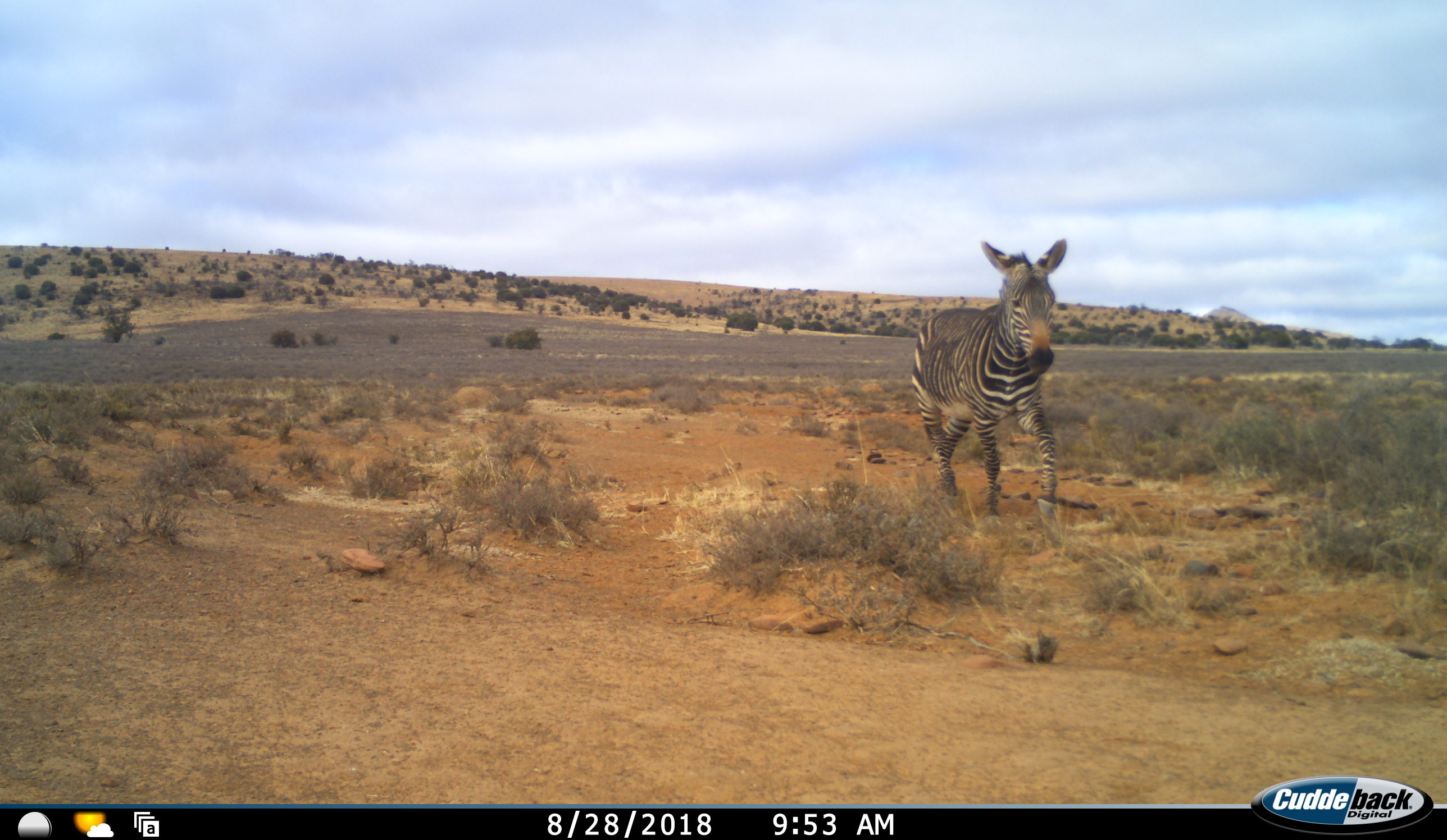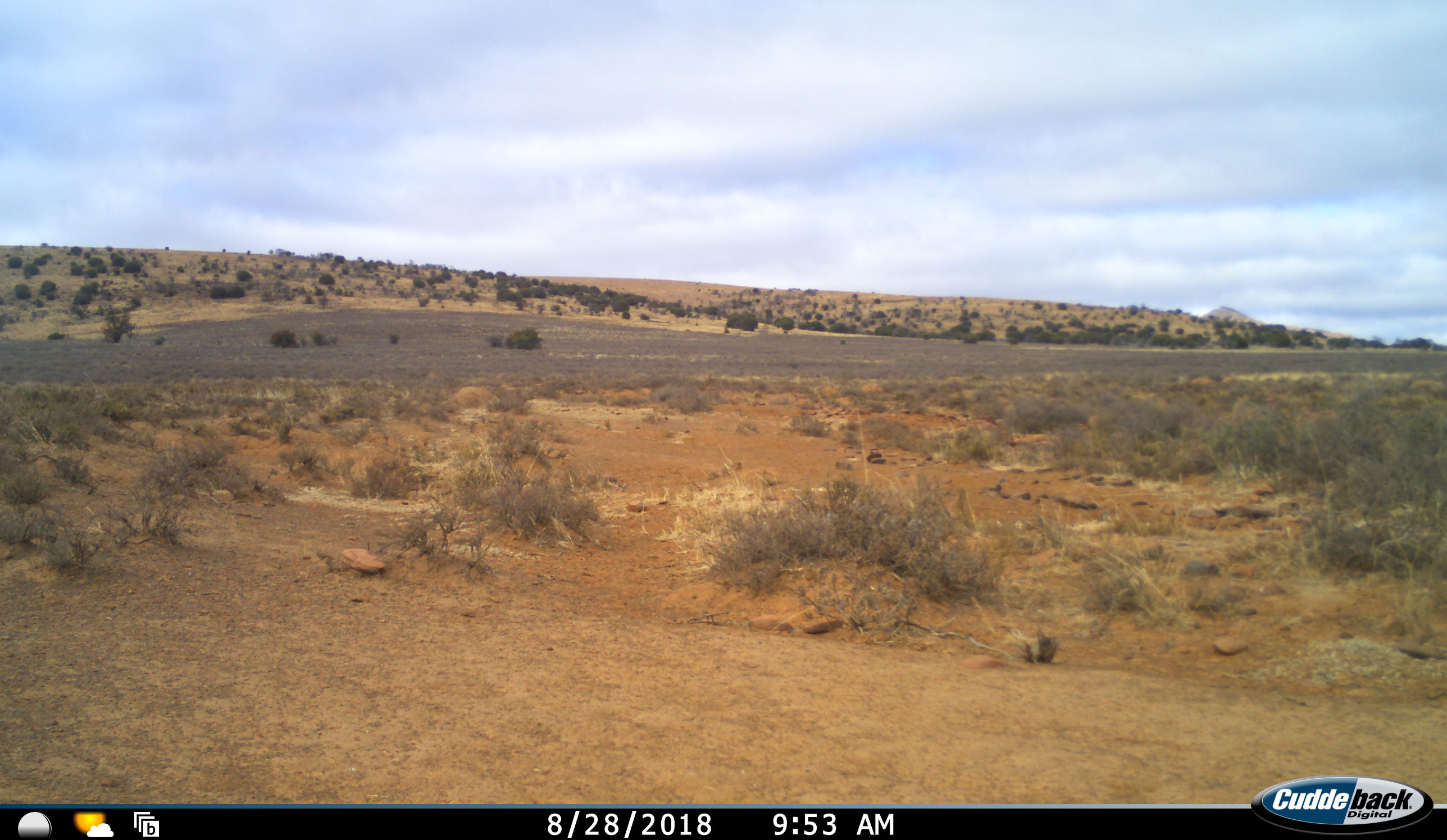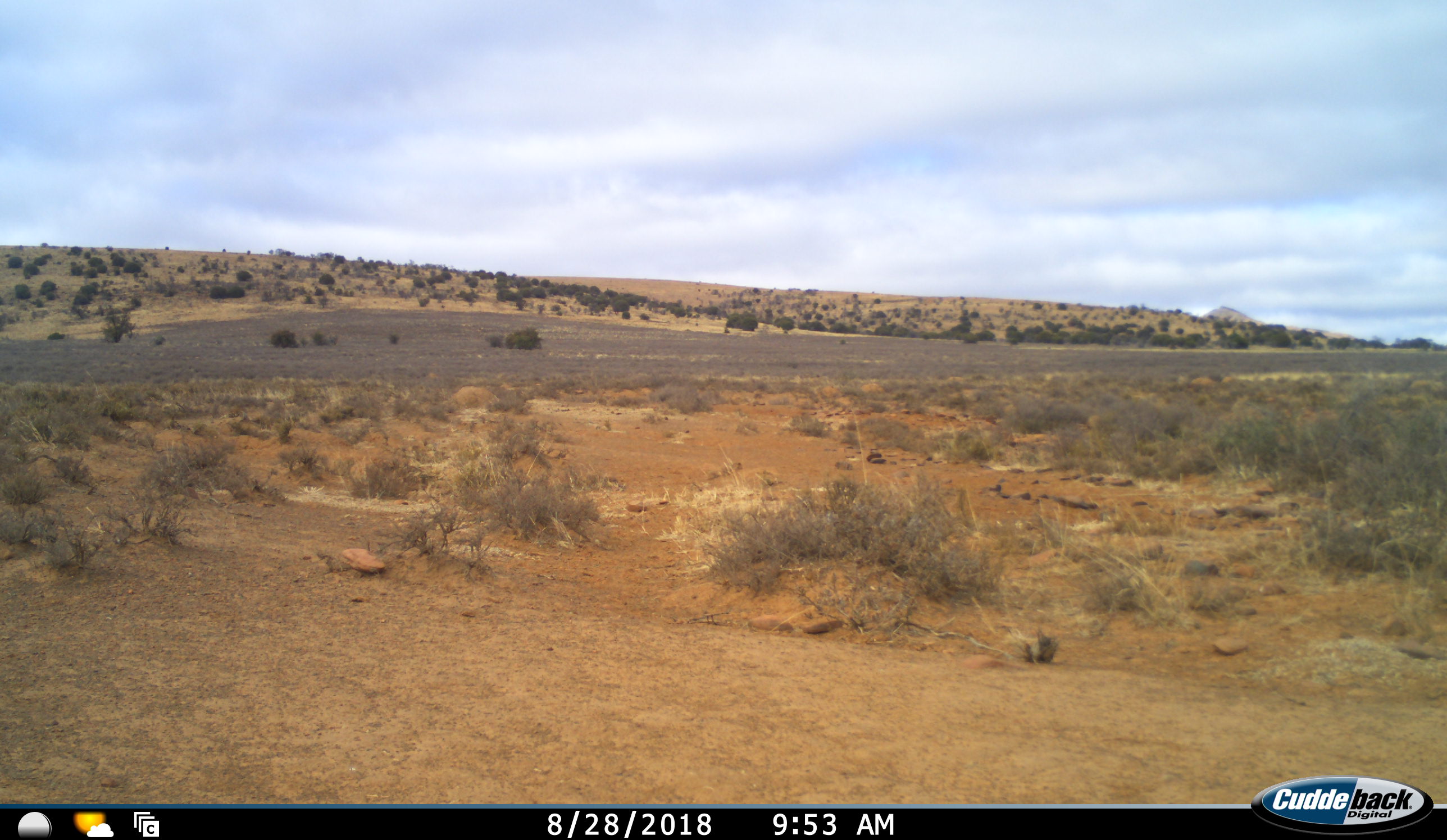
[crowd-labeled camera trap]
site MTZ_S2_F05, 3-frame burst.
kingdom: Animalia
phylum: Chordata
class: Mammalia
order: Perissodactyla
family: Equidae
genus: Equus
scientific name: Equus zebra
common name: mountain zebra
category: zebramountain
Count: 1.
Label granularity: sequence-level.